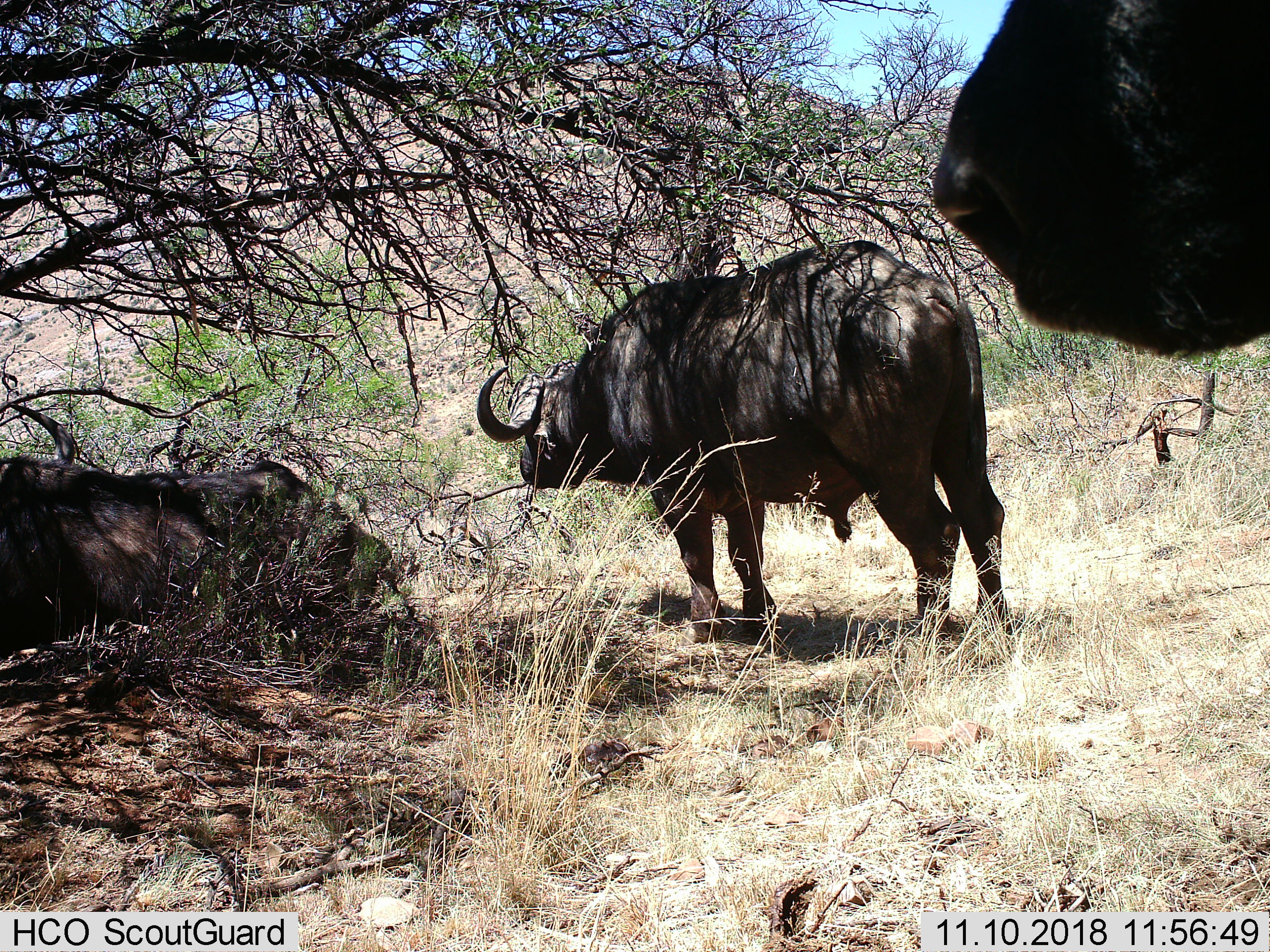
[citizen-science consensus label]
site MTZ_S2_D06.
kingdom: Animalia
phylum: Chordata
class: Mammalia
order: Artiodactyla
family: Bovidae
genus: Syncerus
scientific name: Syncerus caffer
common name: african buffalo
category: buffalo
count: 3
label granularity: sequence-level